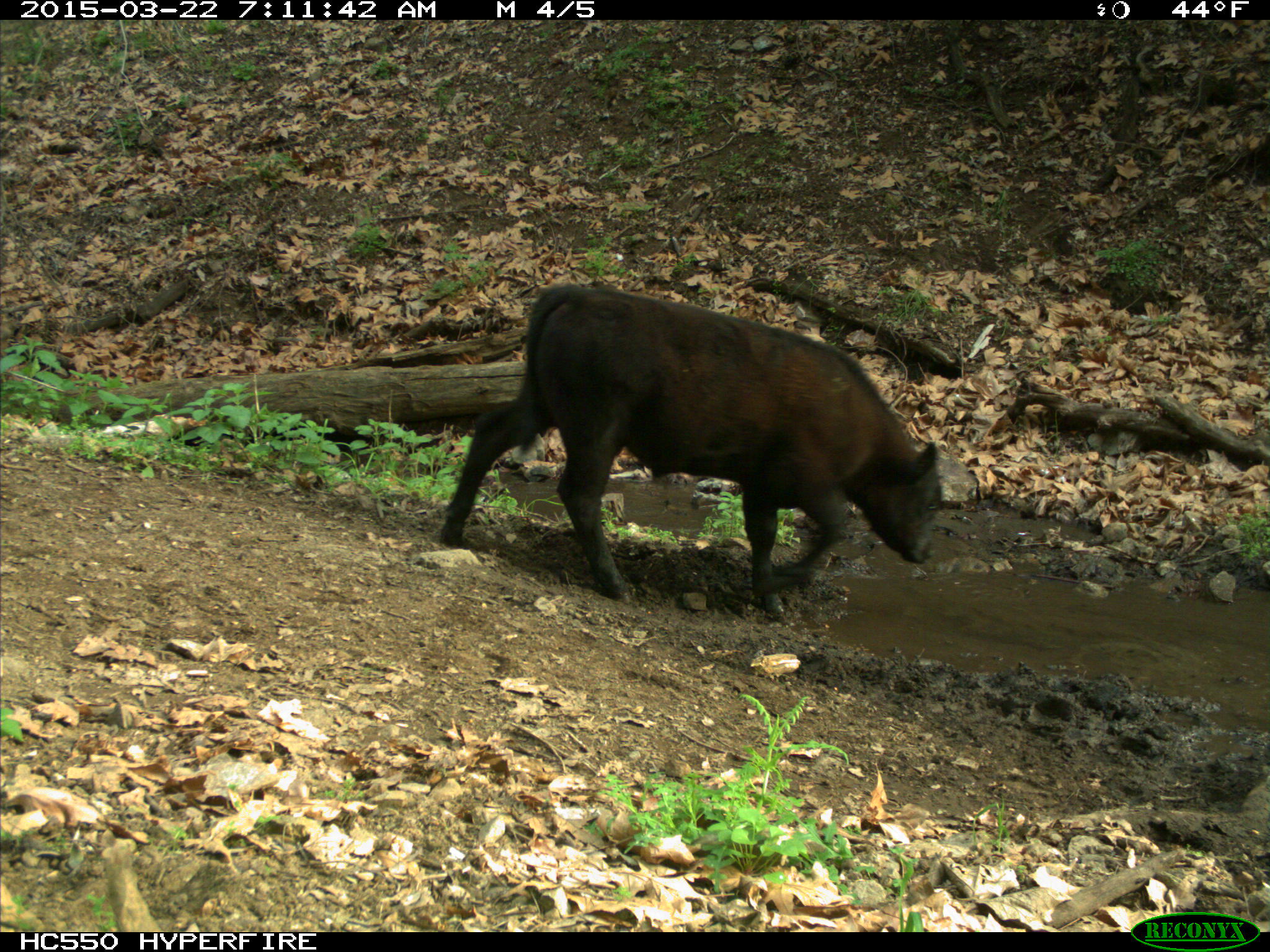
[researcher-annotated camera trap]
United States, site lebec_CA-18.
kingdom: Animalia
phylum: Chordata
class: Mammalia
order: Artiodactyla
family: Bovidae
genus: Bos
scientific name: Bos taurus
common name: domestic cow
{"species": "Bos taurus (domestic cow)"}